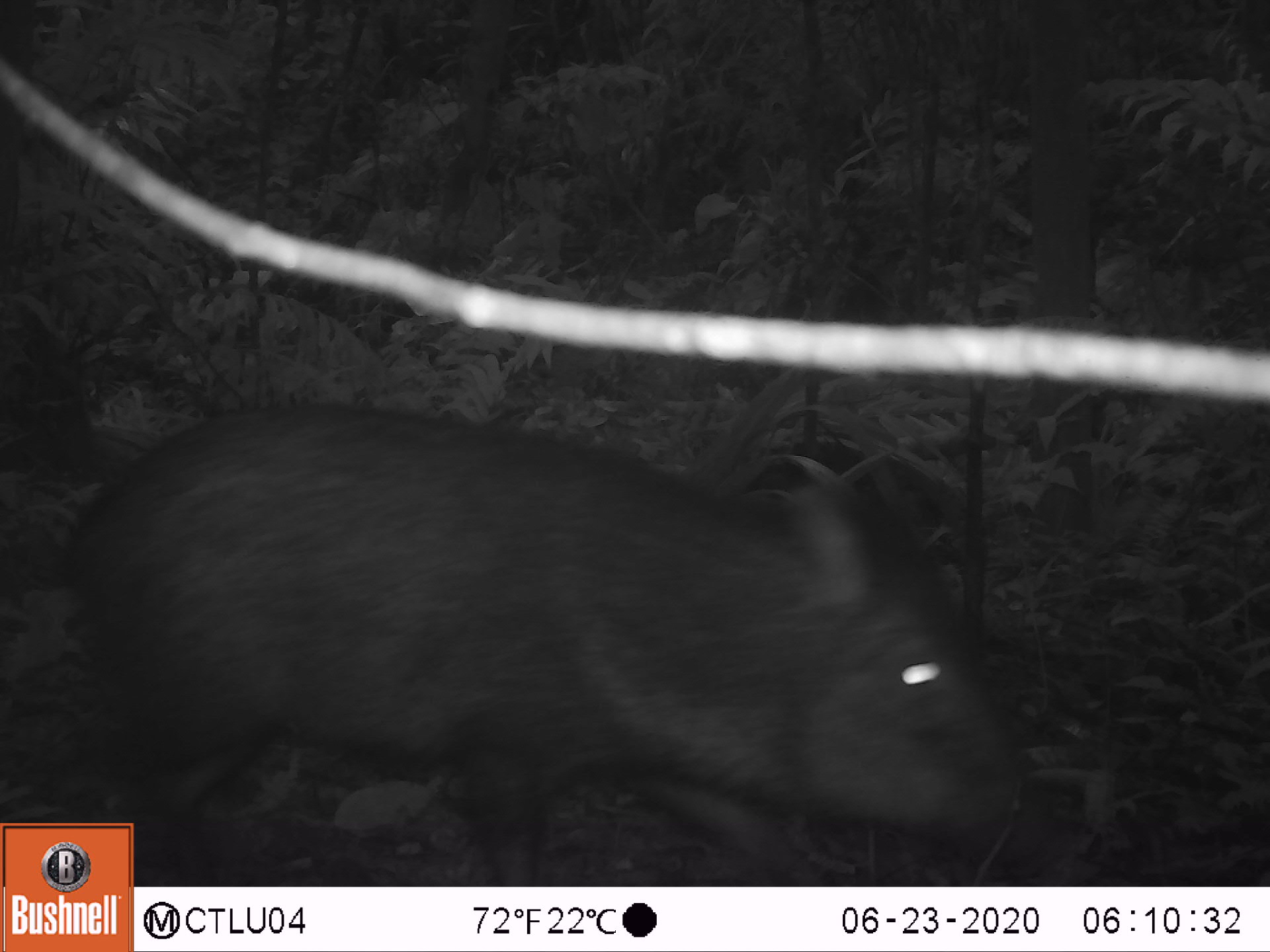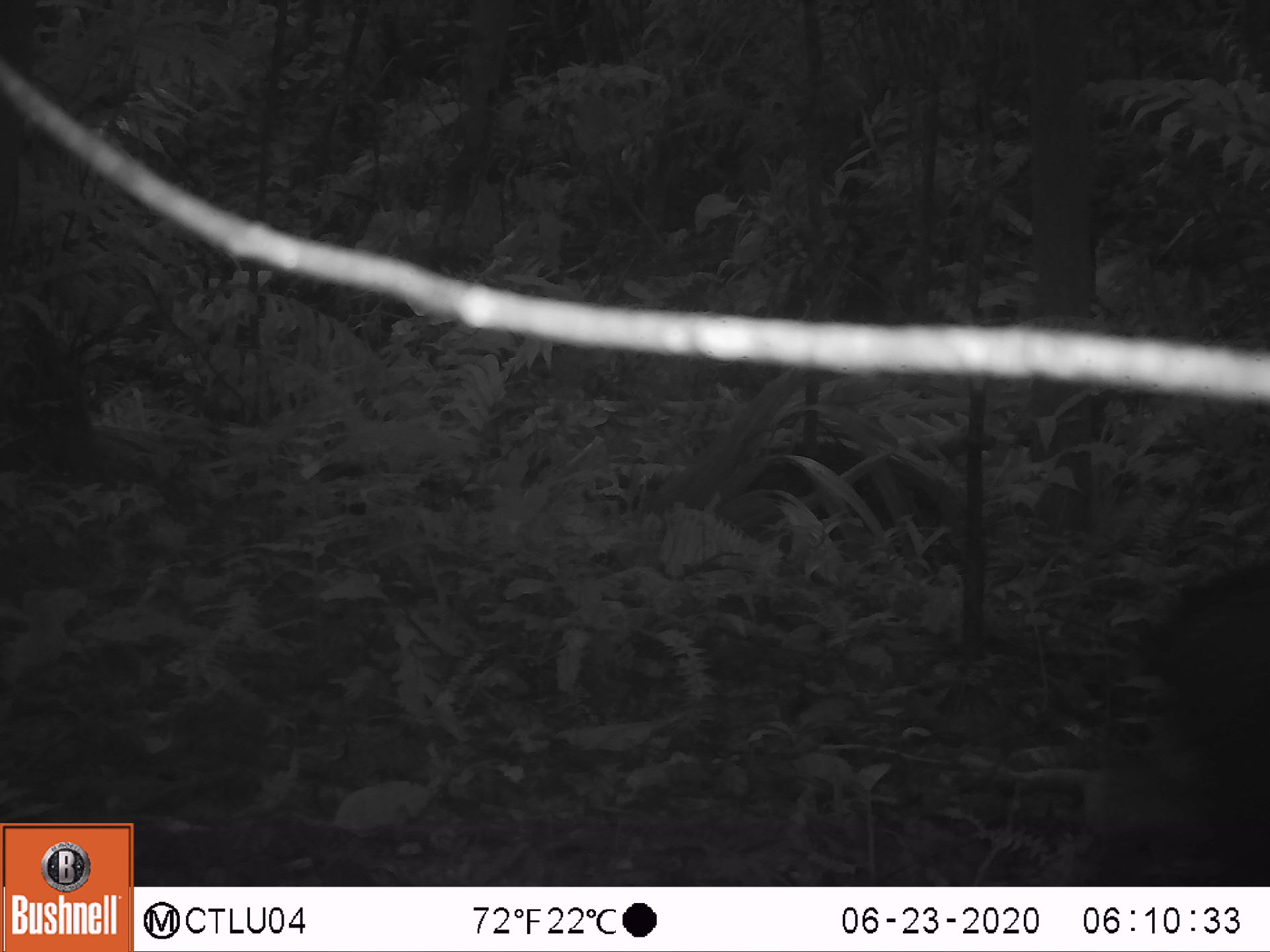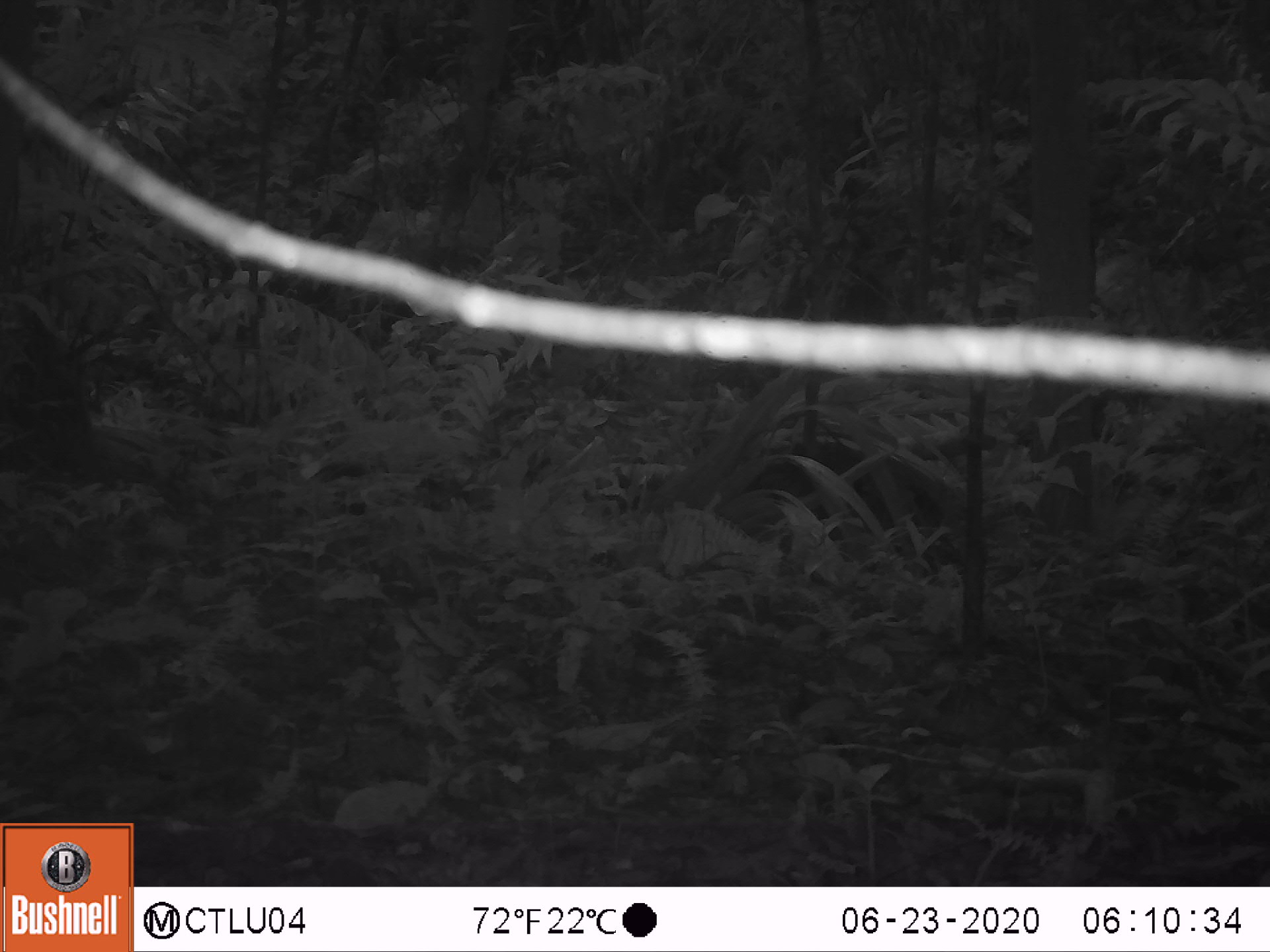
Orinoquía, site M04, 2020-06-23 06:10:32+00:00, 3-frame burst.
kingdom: Animalia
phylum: Chordata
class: Mammalia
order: Artiodactyla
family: Tayassuidae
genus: Pecari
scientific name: Pecari tajacu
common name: collared peccary